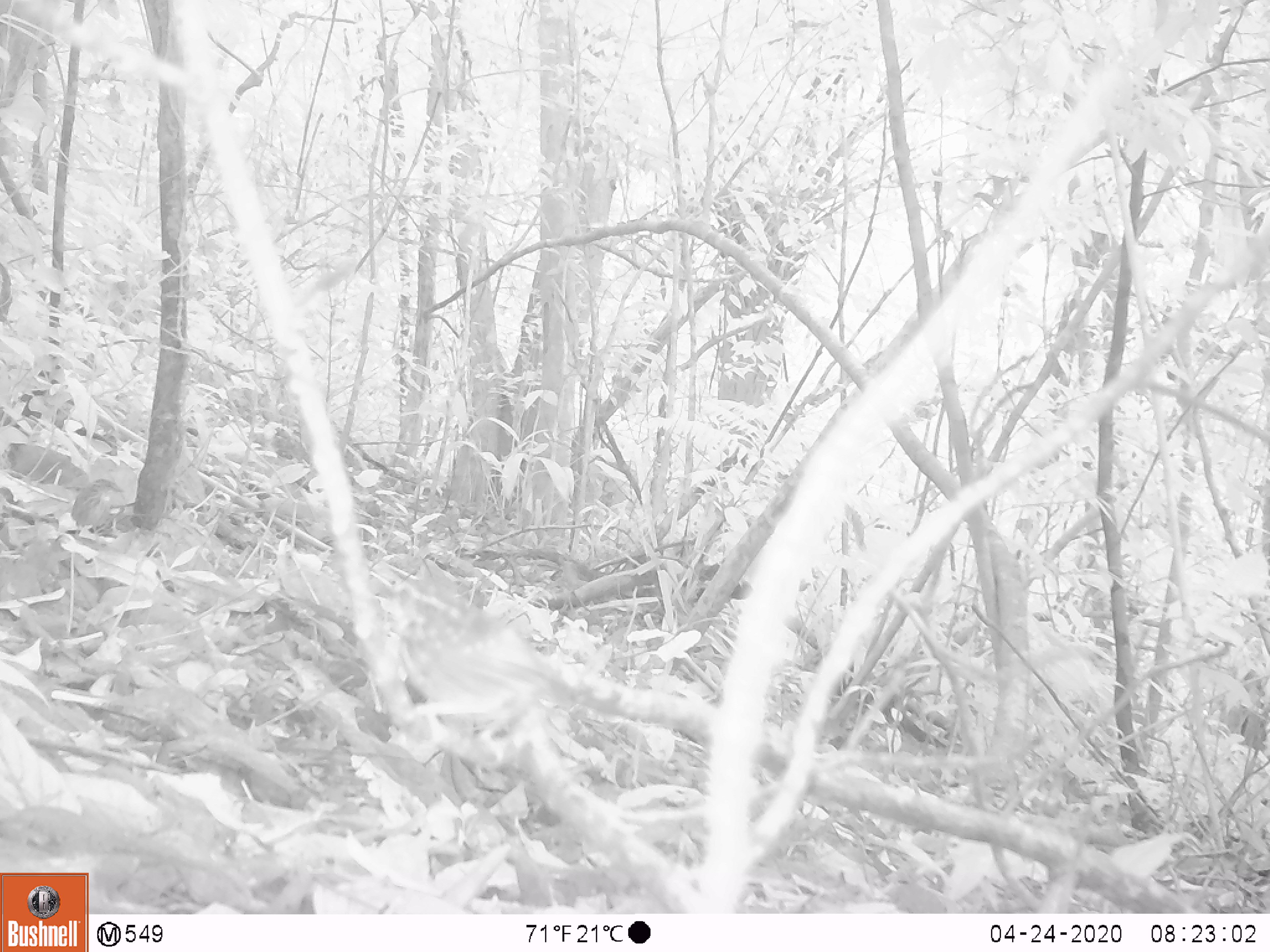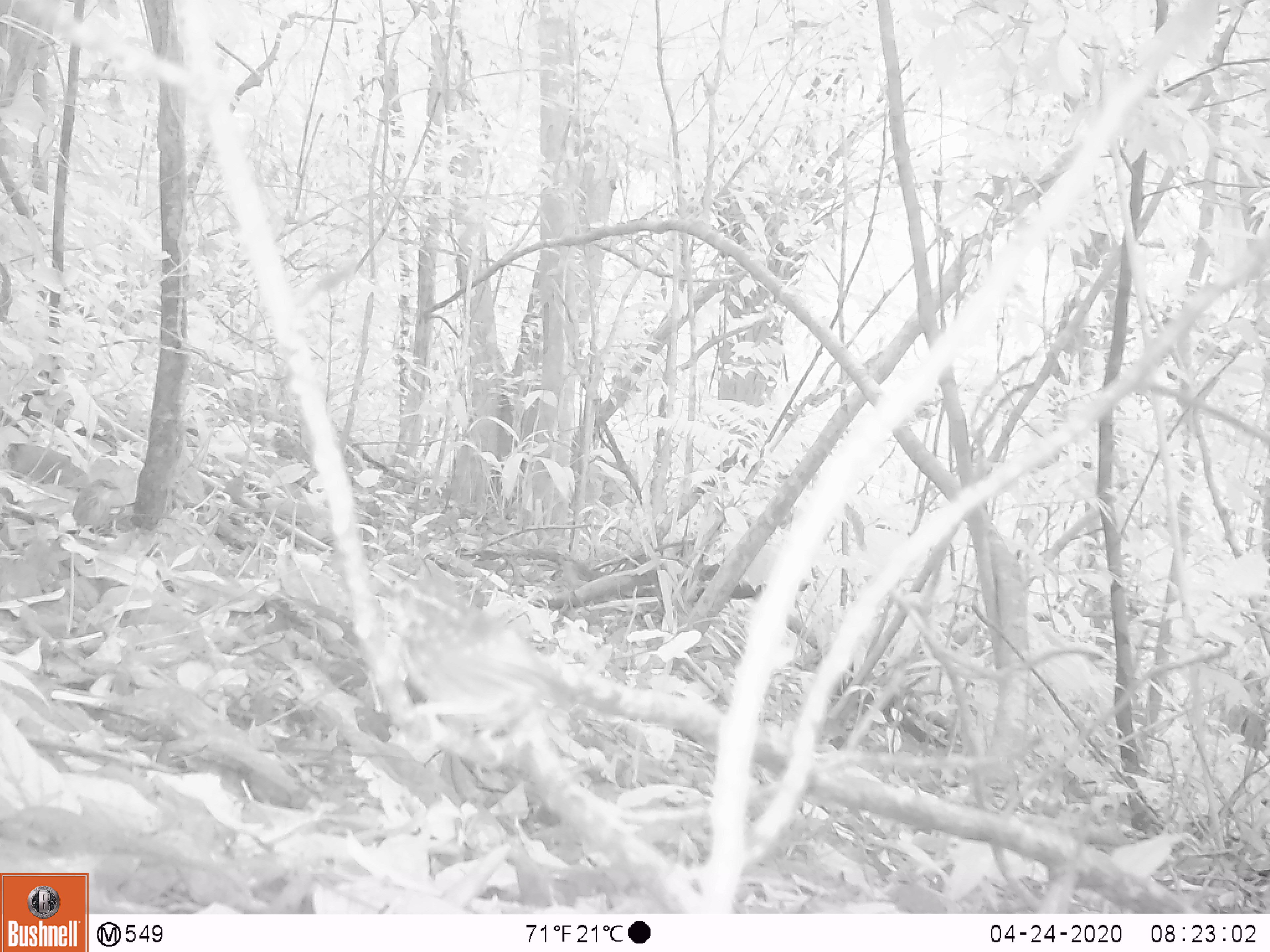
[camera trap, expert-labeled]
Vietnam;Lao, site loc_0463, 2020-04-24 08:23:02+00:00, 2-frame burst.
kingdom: Animalia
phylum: Chordata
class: Aves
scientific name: Aves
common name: bird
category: unidentified bird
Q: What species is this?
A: Unidentified bird (bird) (Aves).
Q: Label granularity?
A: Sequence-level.